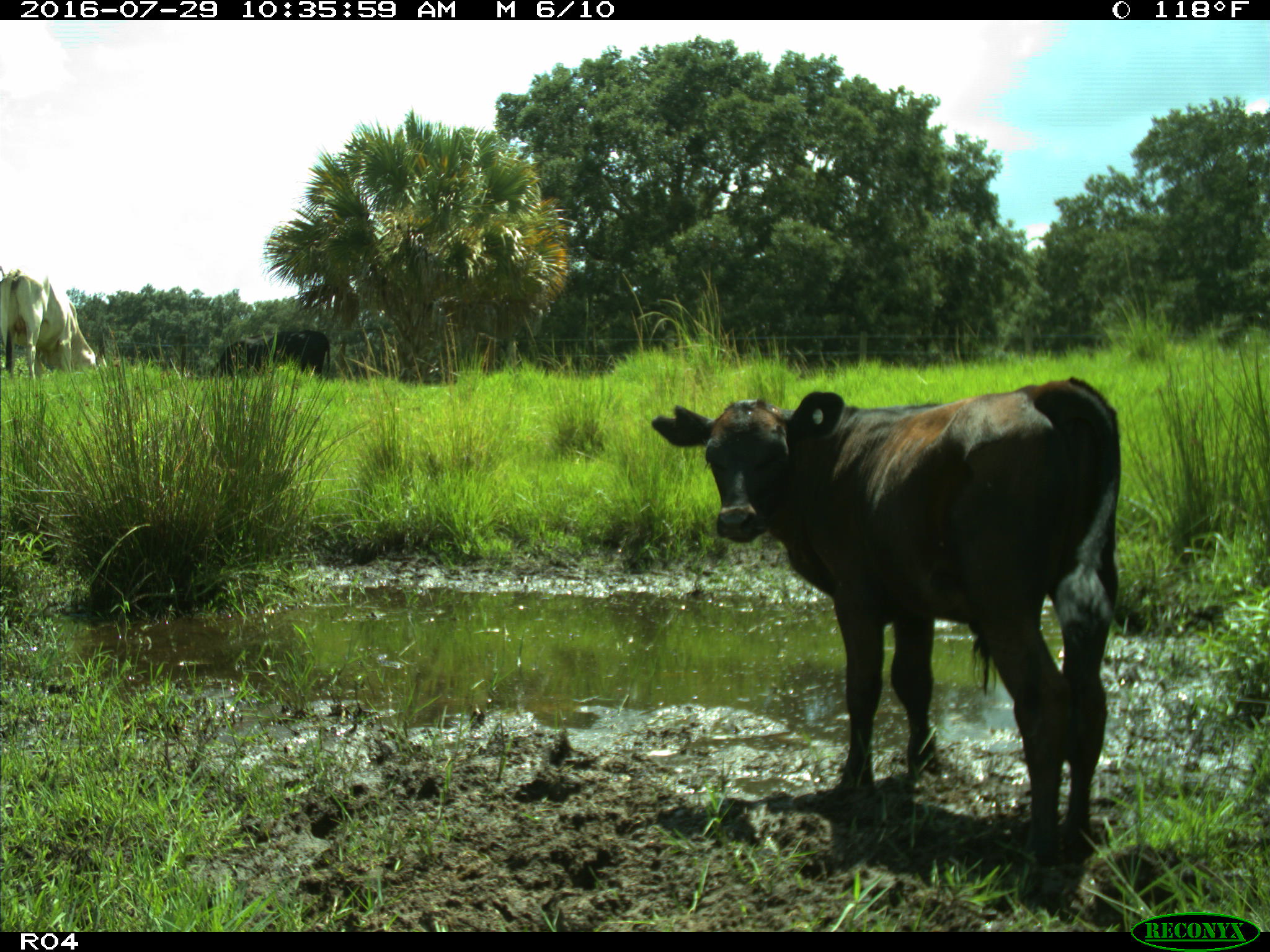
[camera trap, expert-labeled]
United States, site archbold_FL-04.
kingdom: Animalia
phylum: Chordata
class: Mammalia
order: Artiodactyla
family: Bovidae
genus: Bos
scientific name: Bos taurus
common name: domestic cow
Bos taurus (domestic cow).